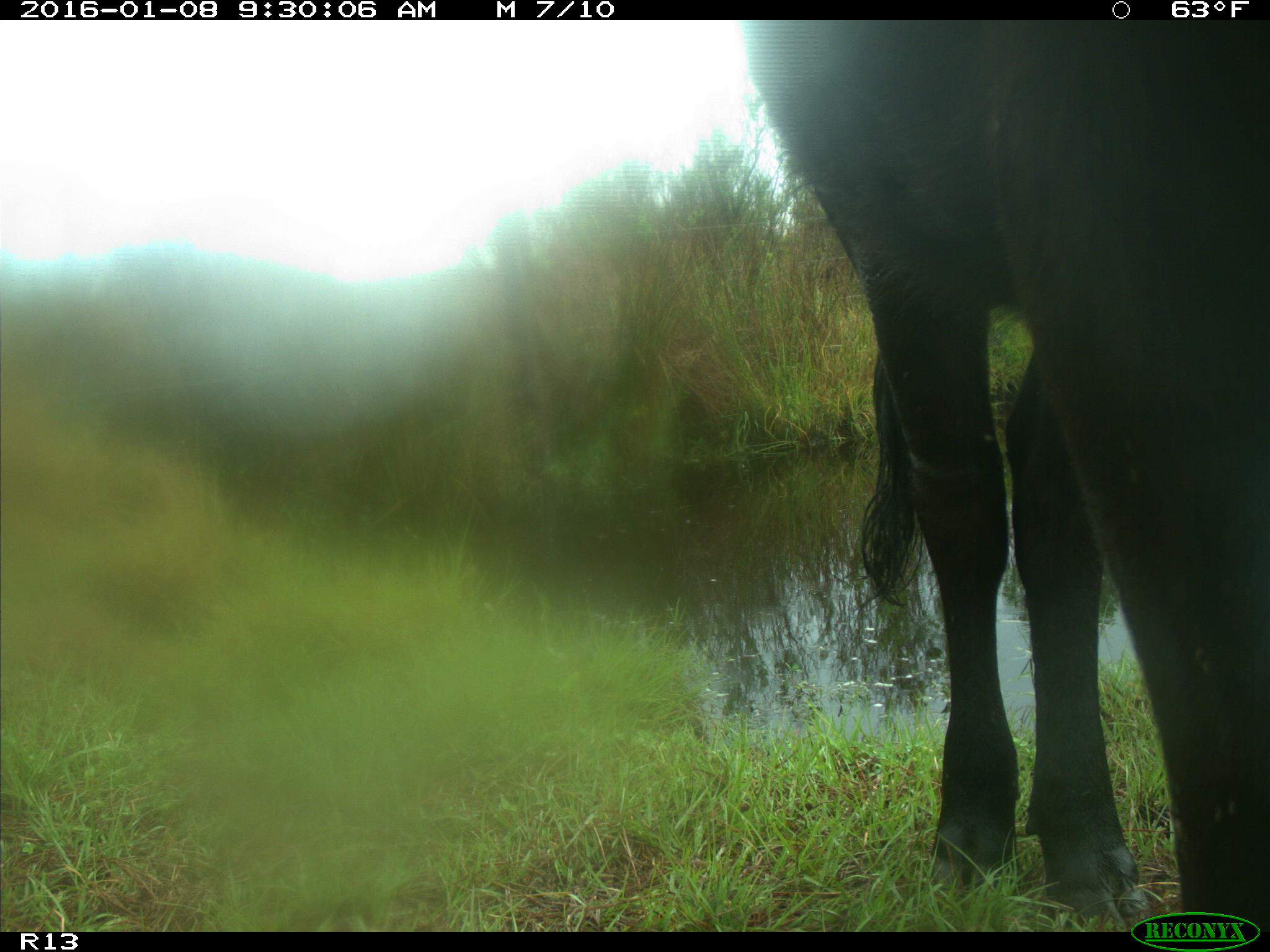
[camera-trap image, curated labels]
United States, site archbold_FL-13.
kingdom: Animalia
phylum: Chordata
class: Mammalia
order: Artiodactyla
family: Bovidae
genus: Bos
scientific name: Bos taurus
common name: domestic cow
Bos taurus (domestic cow).